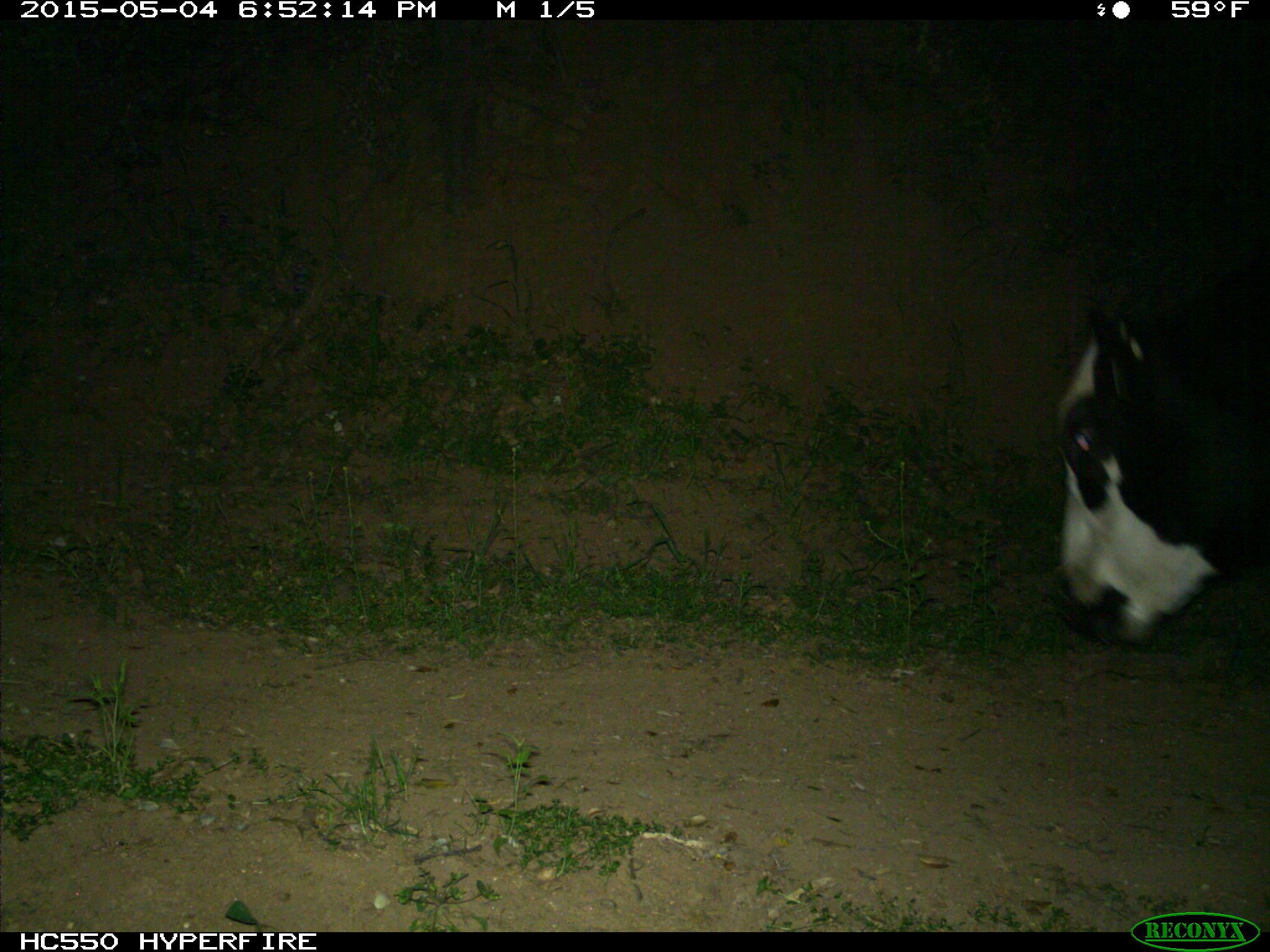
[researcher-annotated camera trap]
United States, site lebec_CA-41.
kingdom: Animalia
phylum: Chordata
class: Mammalia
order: Artiodactyla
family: Bovidae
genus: Bos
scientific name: Bos taurus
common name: domestic cow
Bos taurus (domestic cow).